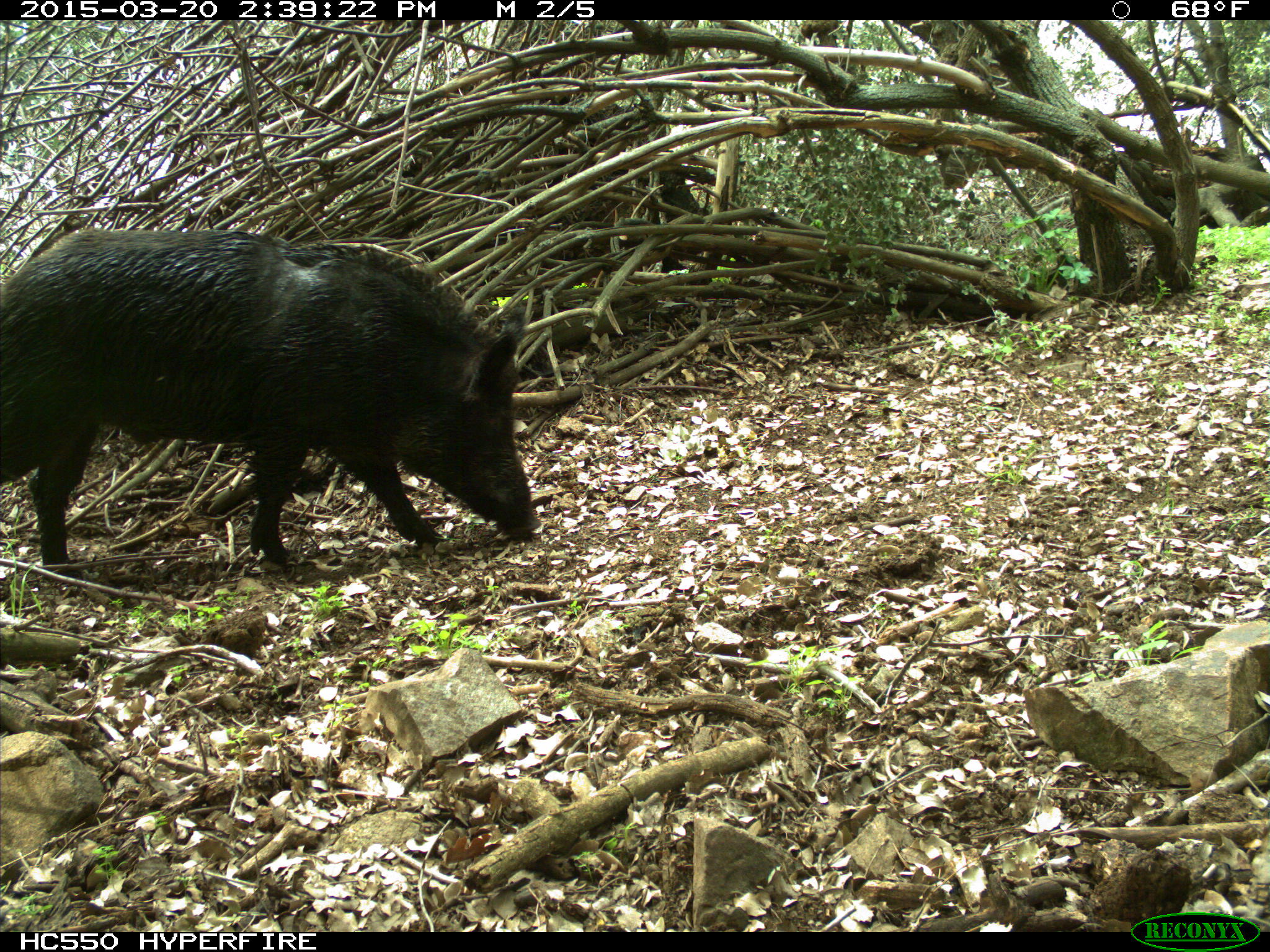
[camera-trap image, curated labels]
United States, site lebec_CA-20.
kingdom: Animalia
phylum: Chordata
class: Mammalia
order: Artiodactyla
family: Suidae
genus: Sus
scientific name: Sus scrofa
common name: wild boar